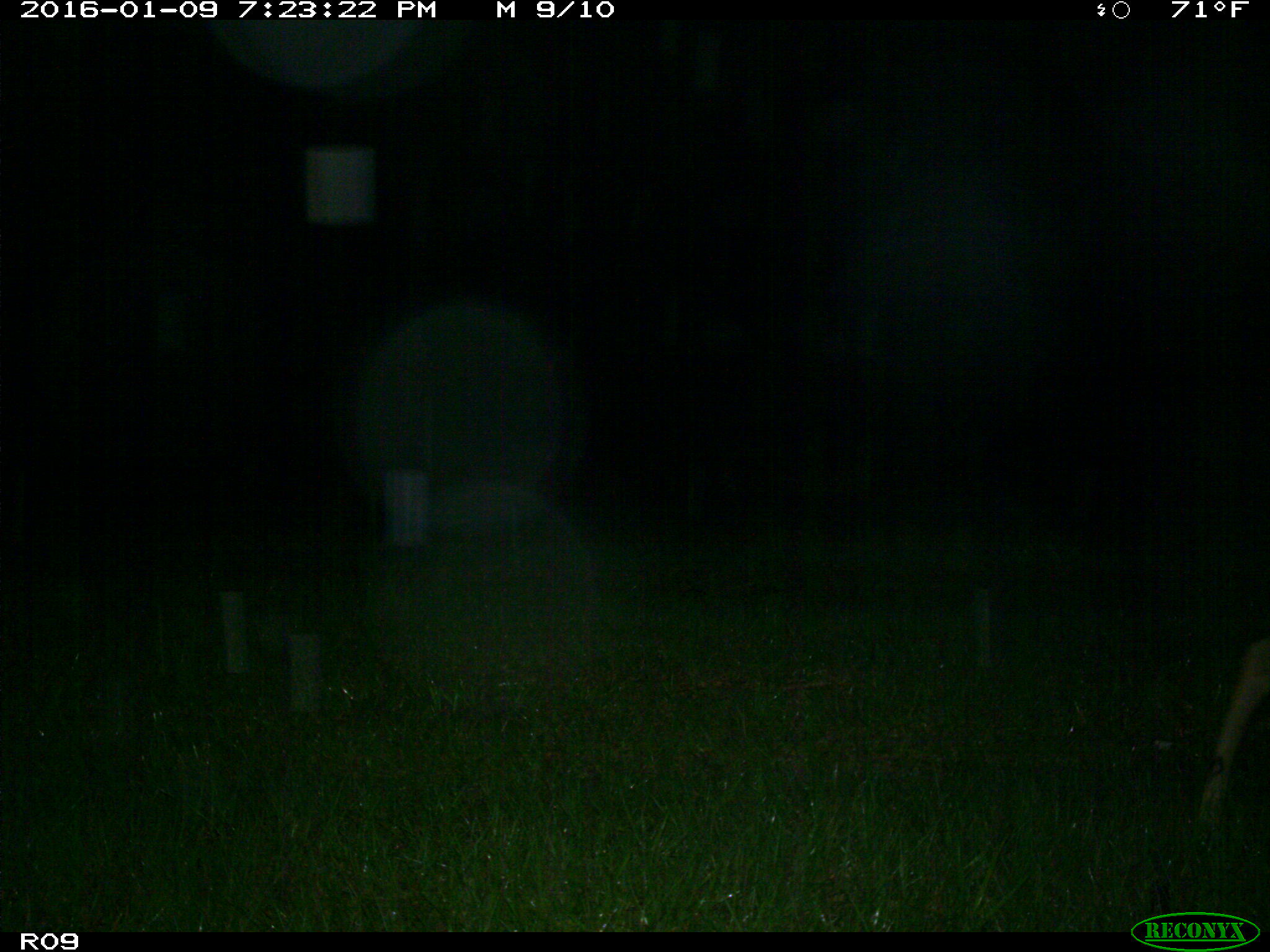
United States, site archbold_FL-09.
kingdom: Animalia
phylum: Chordata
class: Mammalia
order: Artiodactyla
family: Cervidae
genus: Odocoileus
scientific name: Odocoileus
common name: deer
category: unidentified deer